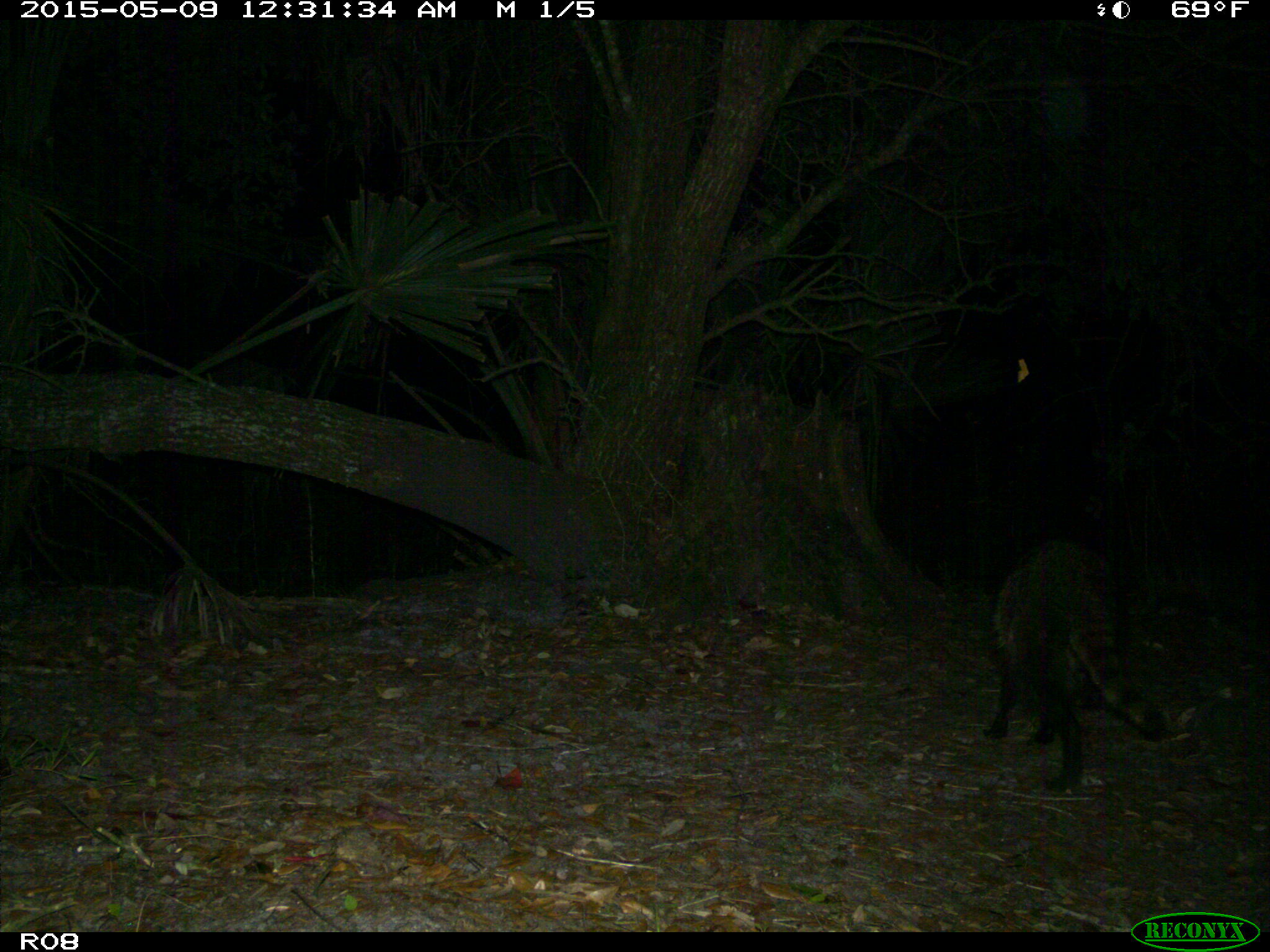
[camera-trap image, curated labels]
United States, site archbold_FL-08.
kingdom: Animalia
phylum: Chordata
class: Mammalia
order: Carnivora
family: Procyonidae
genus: Procyon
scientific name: Procyon lotor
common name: common raccoon